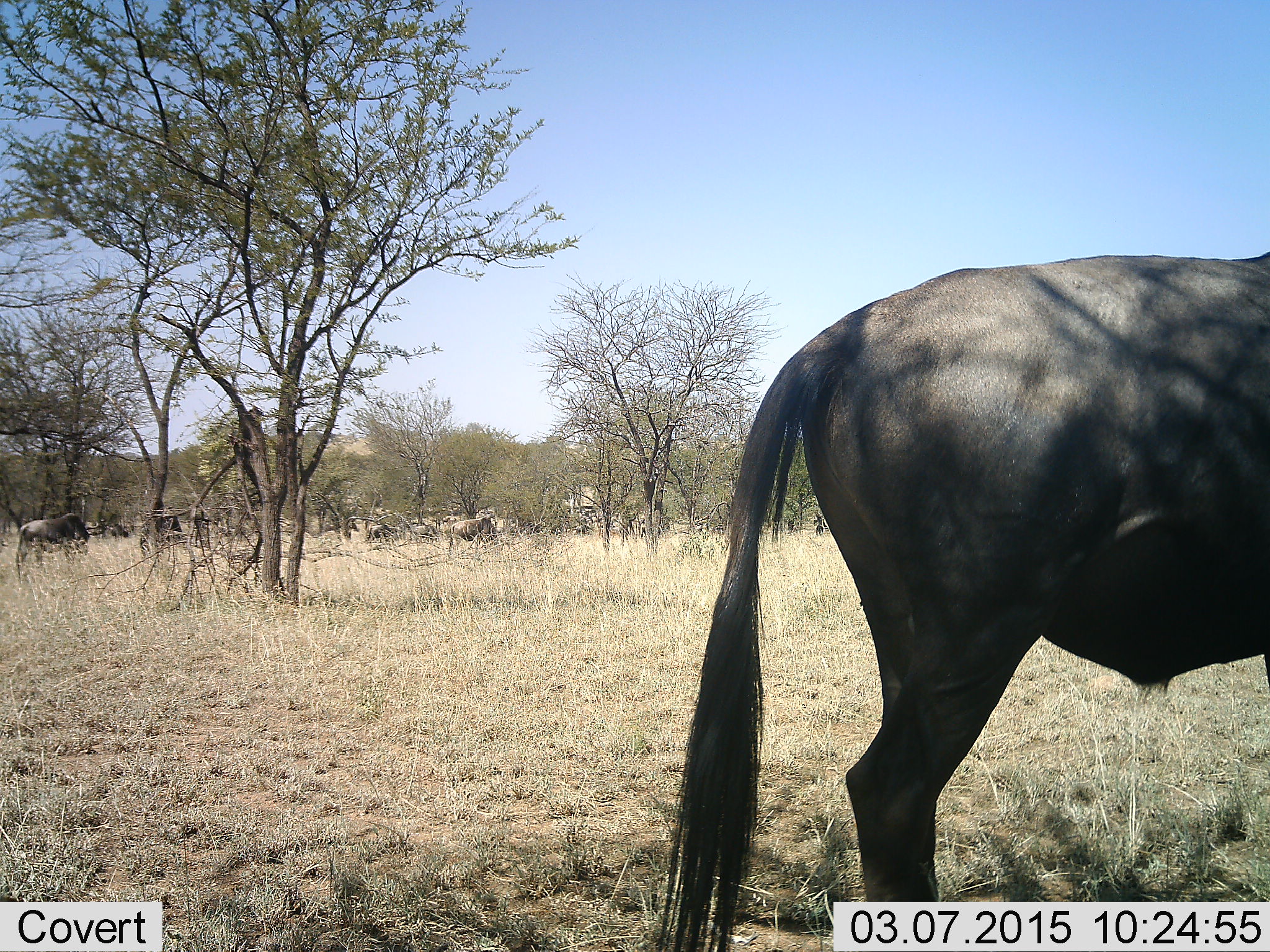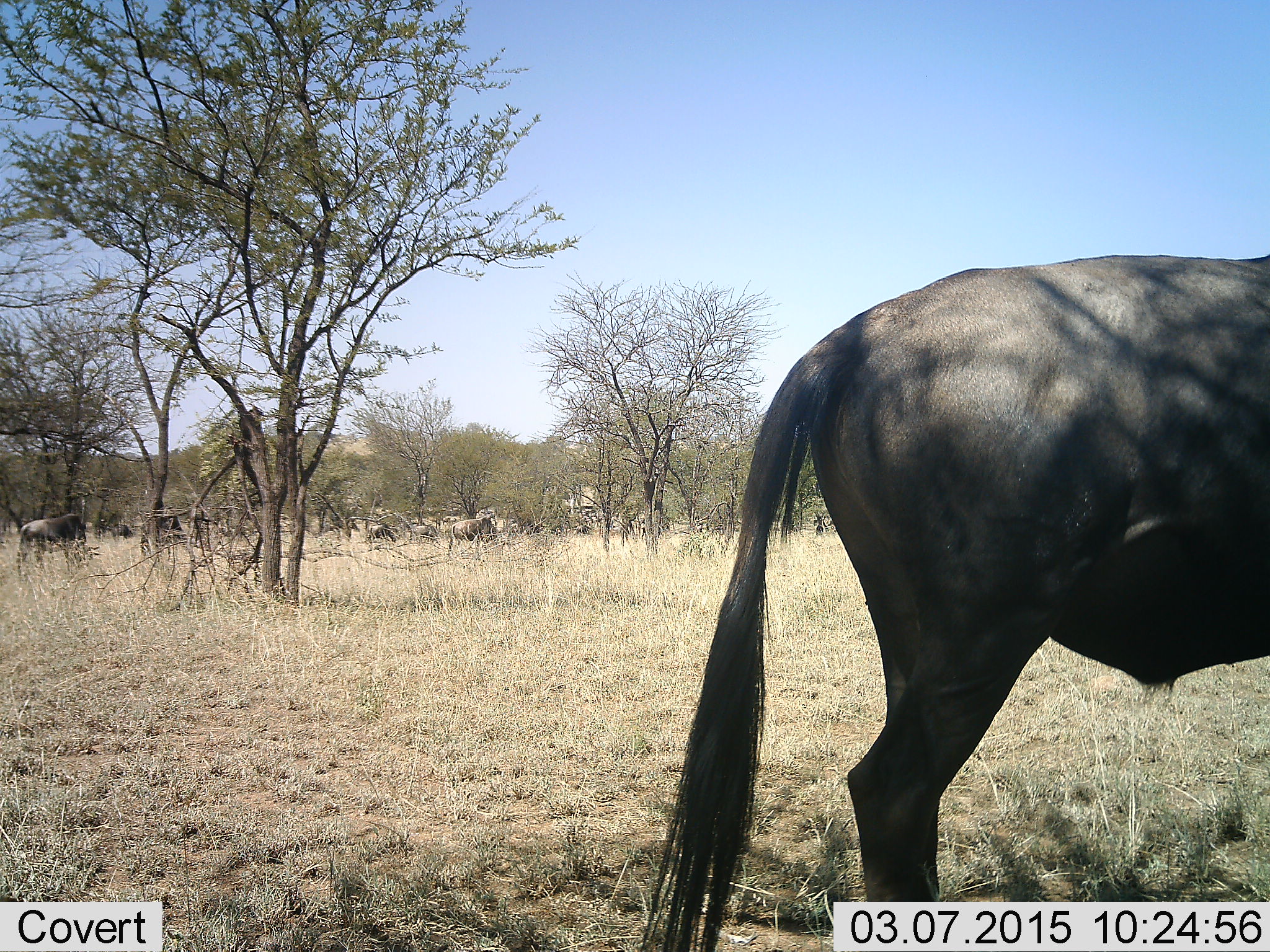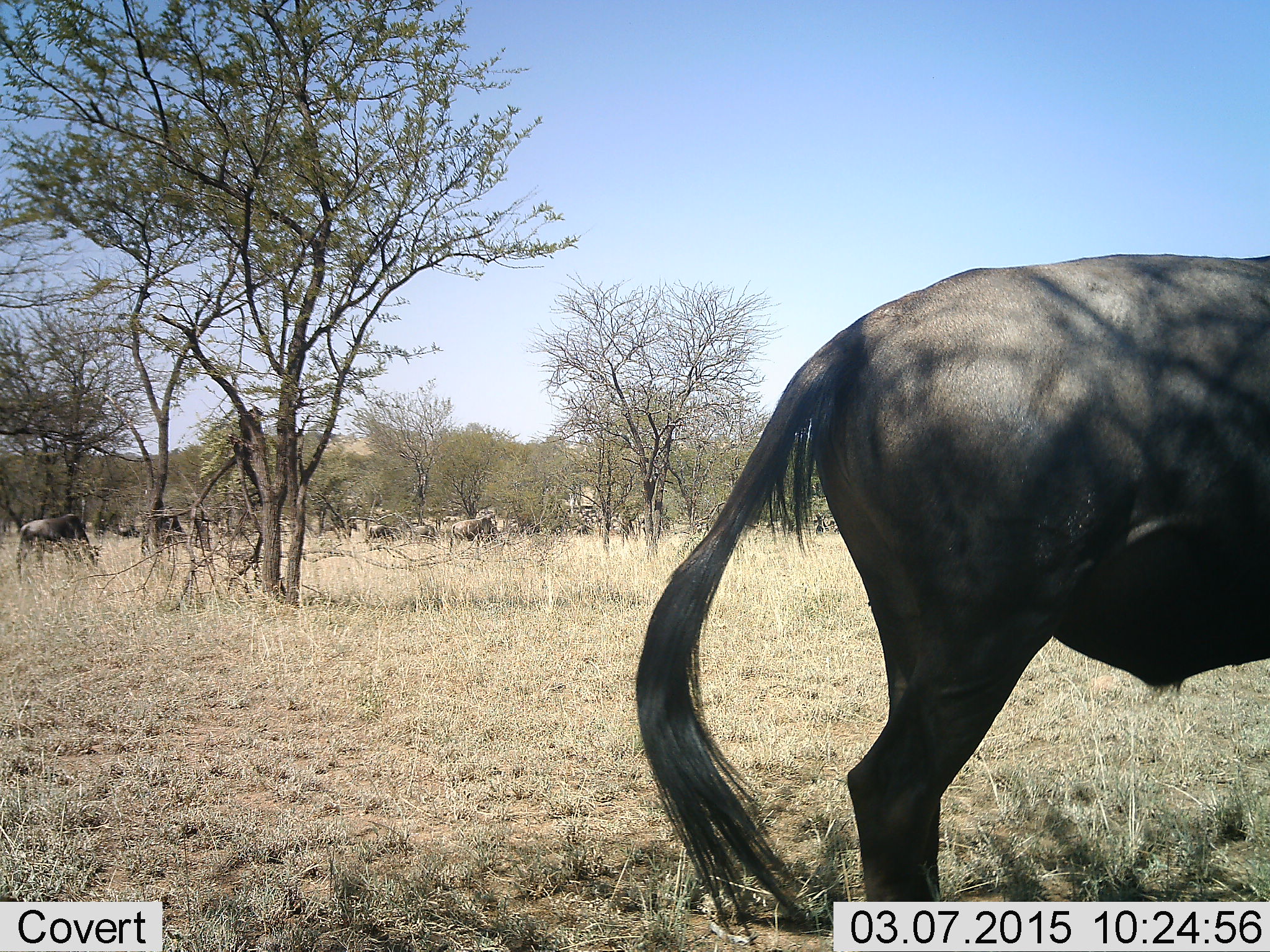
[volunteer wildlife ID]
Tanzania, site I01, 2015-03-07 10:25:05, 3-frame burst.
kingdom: Animalia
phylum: Chordata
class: Mammalia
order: Artiodactyla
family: Bovidae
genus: Connochaetes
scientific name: Connochaetes taurinus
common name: blue wildebeest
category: wildebeest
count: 8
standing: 67%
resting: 0%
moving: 33%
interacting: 0%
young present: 0%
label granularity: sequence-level